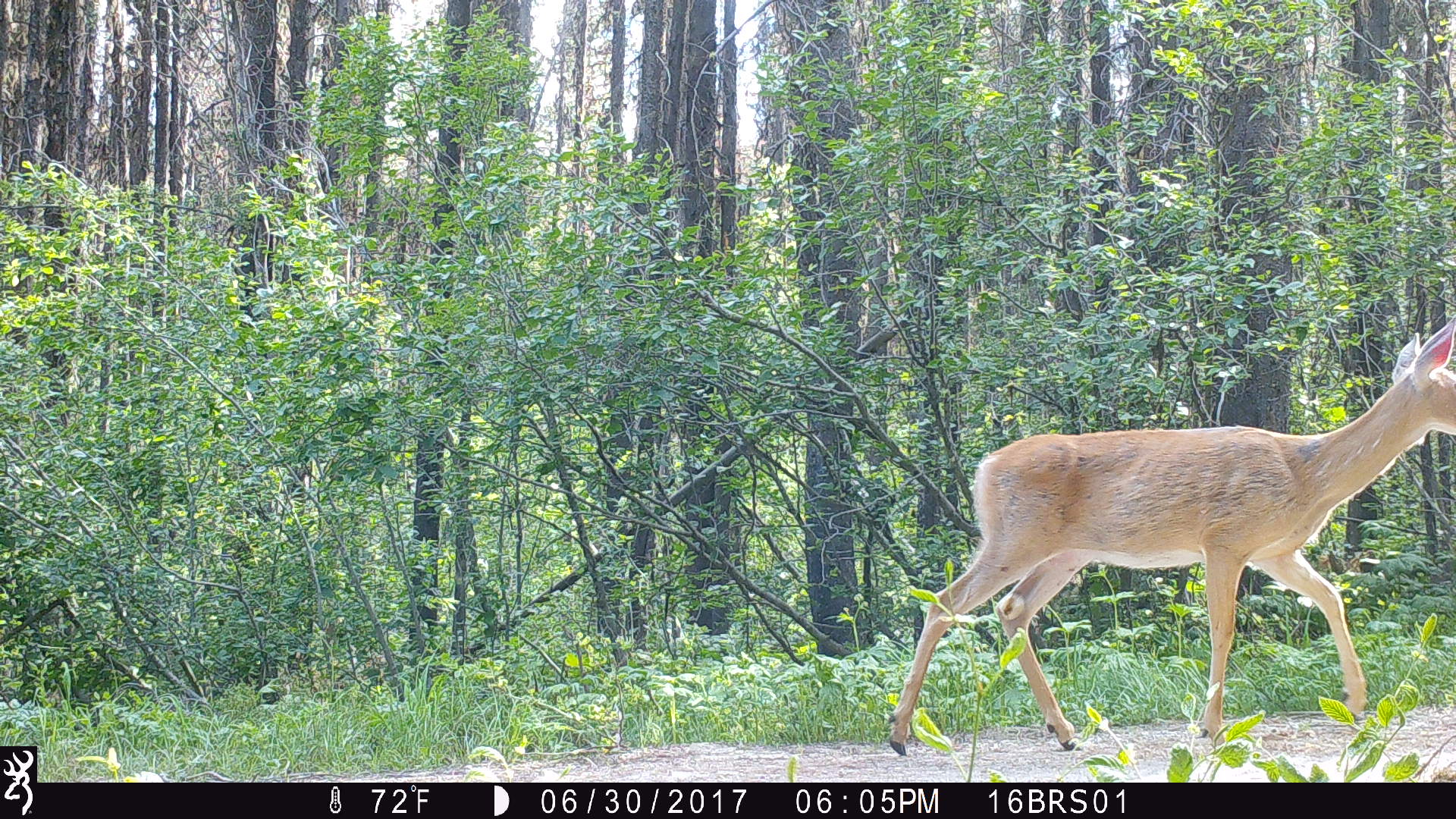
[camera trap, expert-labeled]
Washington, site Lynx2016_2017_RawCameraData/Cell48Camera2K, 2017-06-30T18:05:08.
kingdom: Animalia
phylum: Chordata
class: Mammalia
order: Artiodactyla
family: Cervidae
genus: Odocoileus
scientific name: Odocoileus virginianus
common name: white-tailed deer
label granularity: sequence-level